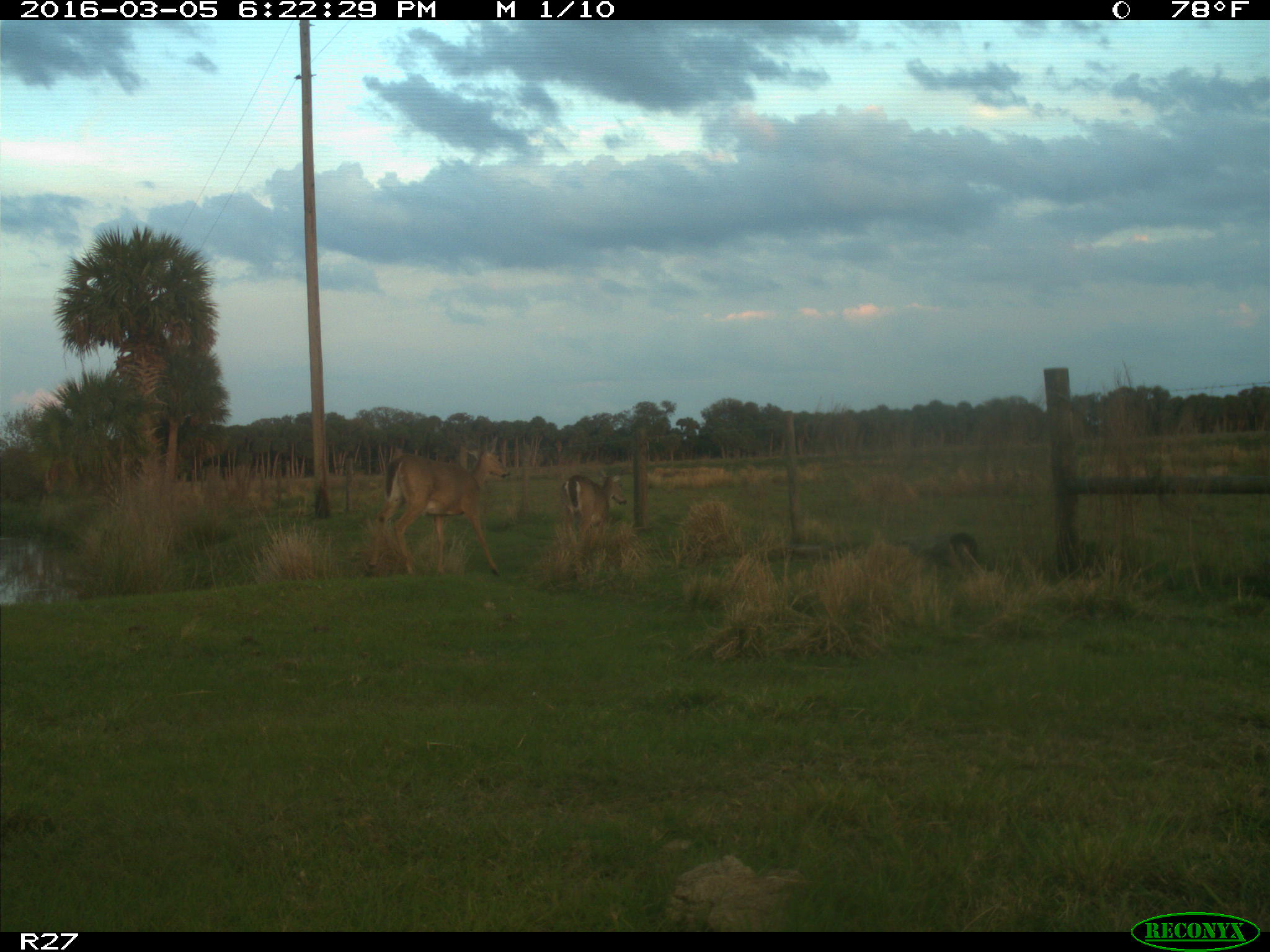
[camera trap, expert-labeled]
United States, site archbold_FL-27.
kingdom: Animalia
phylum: Chordata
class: Mammalia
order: Artiodactyla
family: Cervidae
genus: Odocoileus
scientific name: Odocoileus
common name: deer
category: unidentified deer